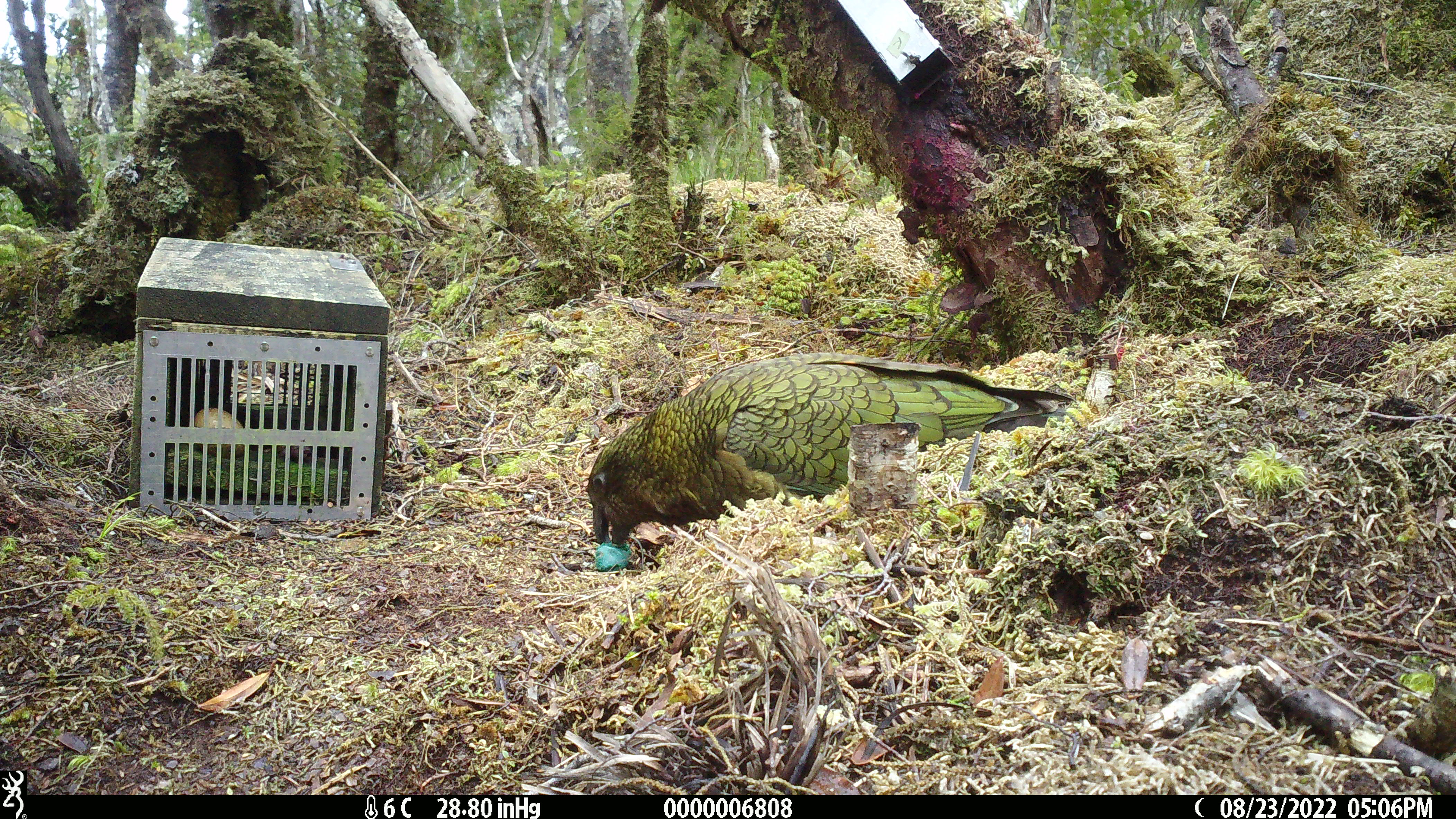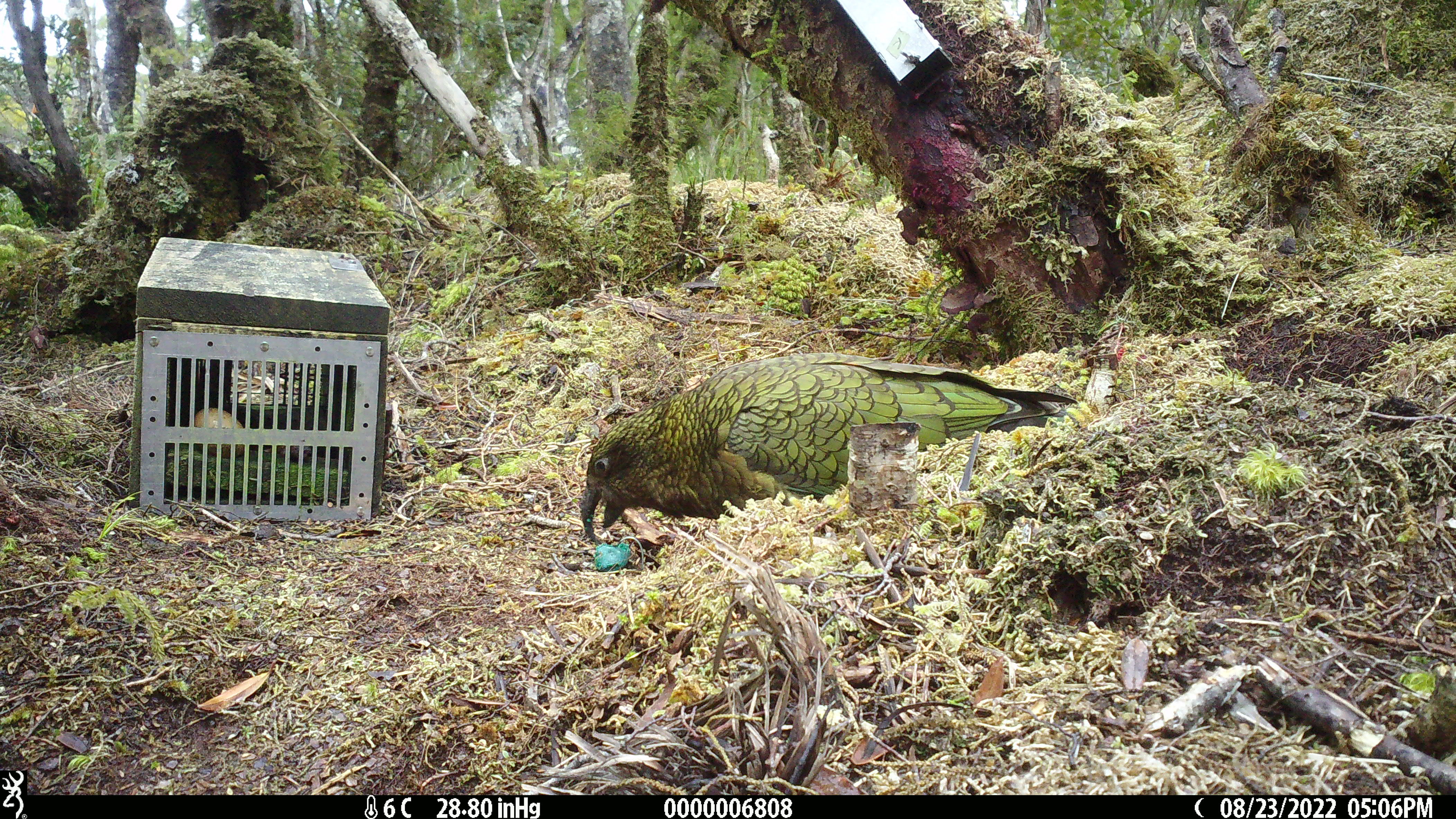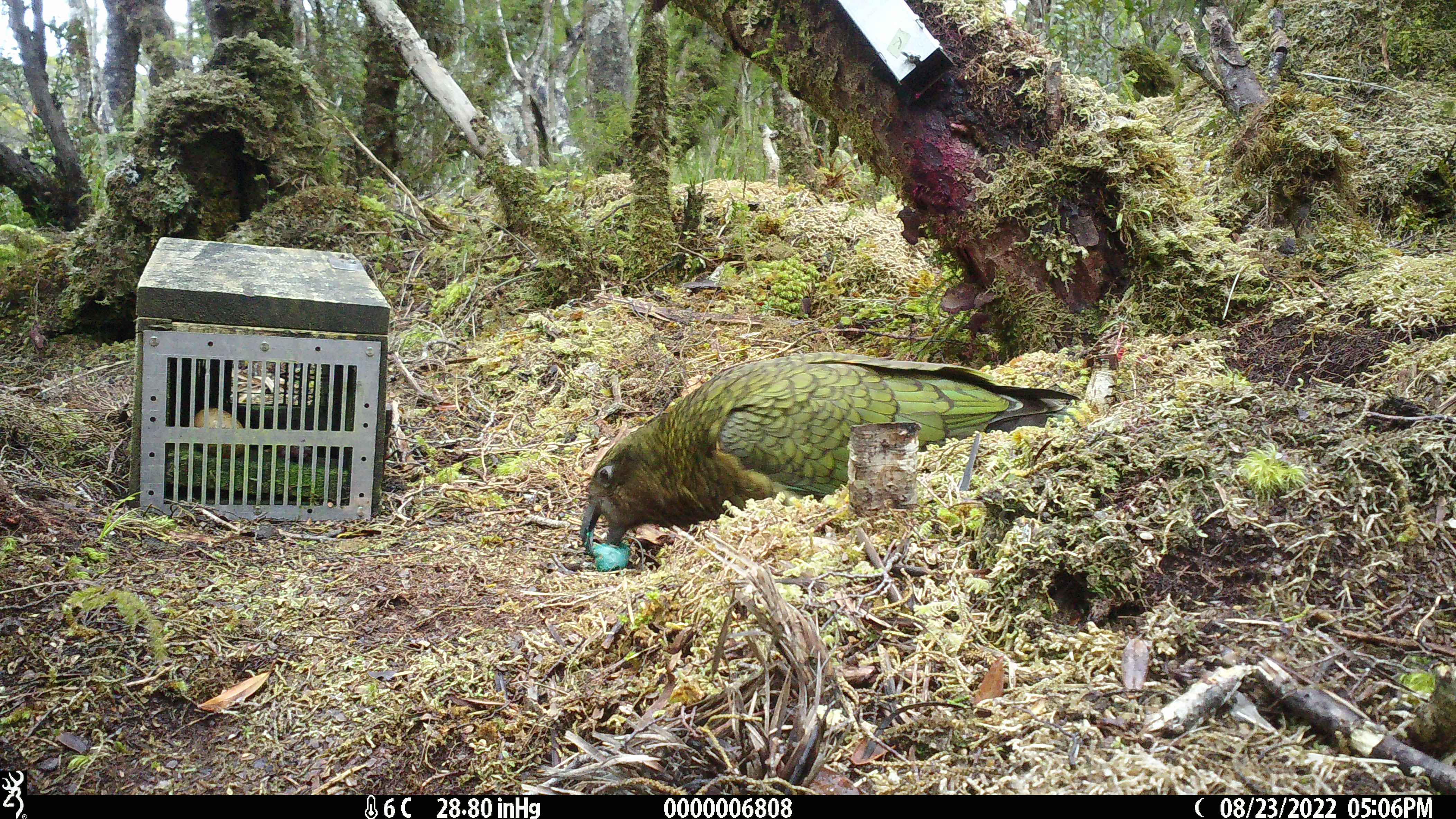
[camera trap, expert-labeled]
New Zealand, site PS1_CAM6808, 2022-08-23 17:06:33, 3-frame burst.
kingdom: Animalia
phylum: Chordata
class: Aves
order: Psittaciformes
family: Strigopidae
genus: Nestor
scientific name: Nestor notabilis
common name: kea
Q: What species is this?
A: Kea (Nestor notabilis).